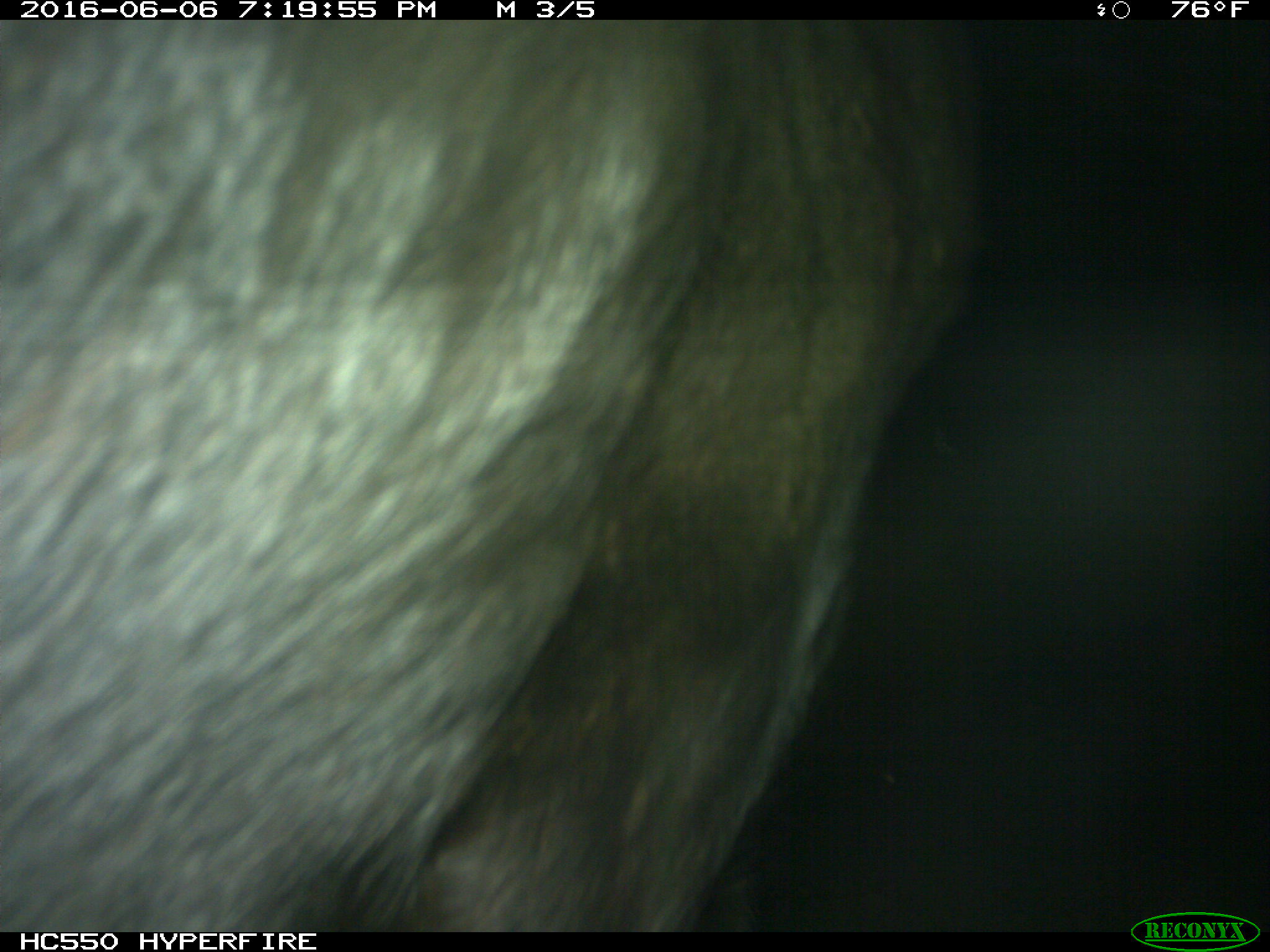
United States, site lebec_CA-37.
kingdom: Animalia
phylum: Chordata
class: Mammalia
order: Artiodactyla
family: Bovidae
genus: Bos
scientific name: Bos taurus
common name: domestic cow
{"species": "Bos taurus (domestic cow)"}